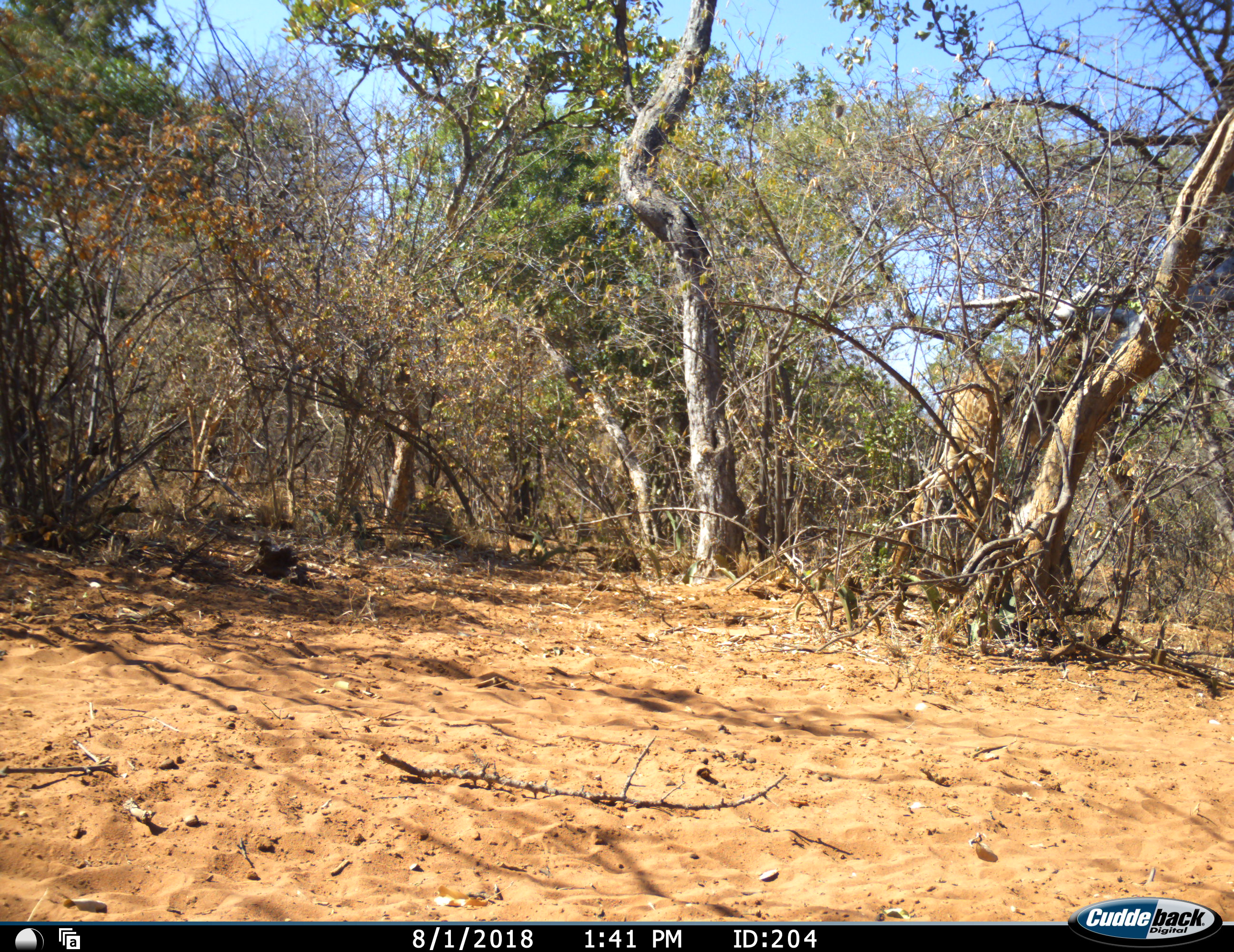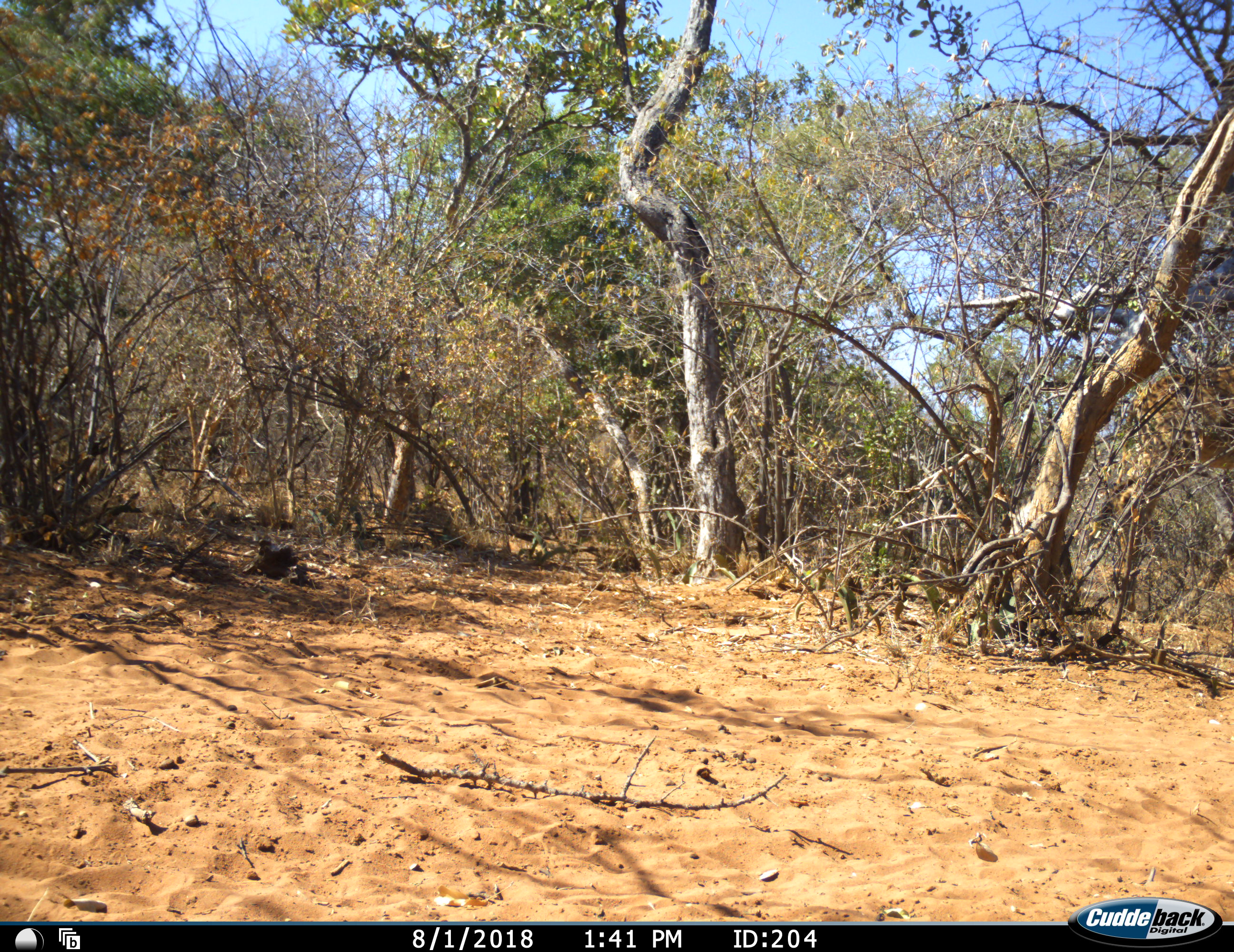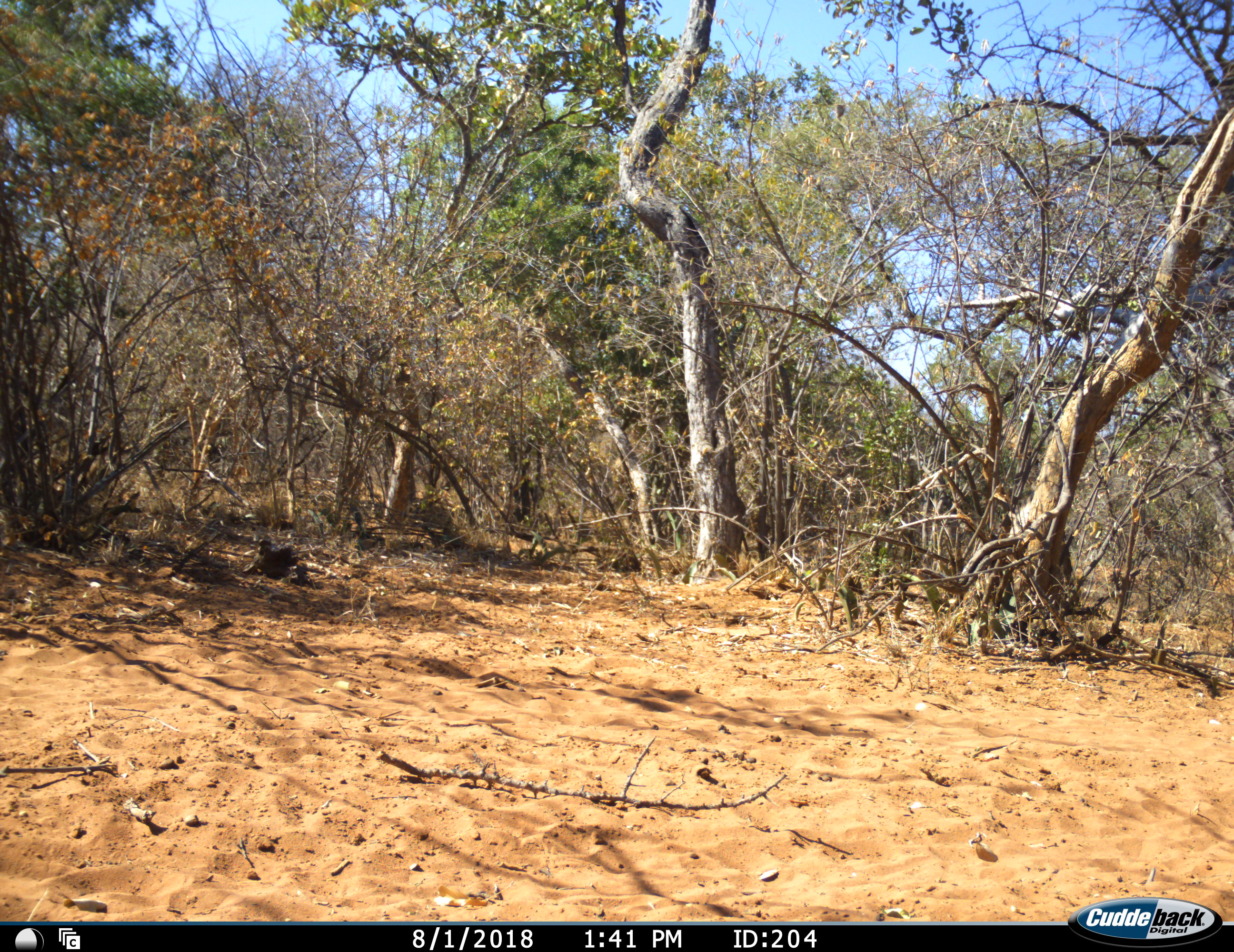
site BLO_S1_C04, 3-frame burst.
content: unidentified animal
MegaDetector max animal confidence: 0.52